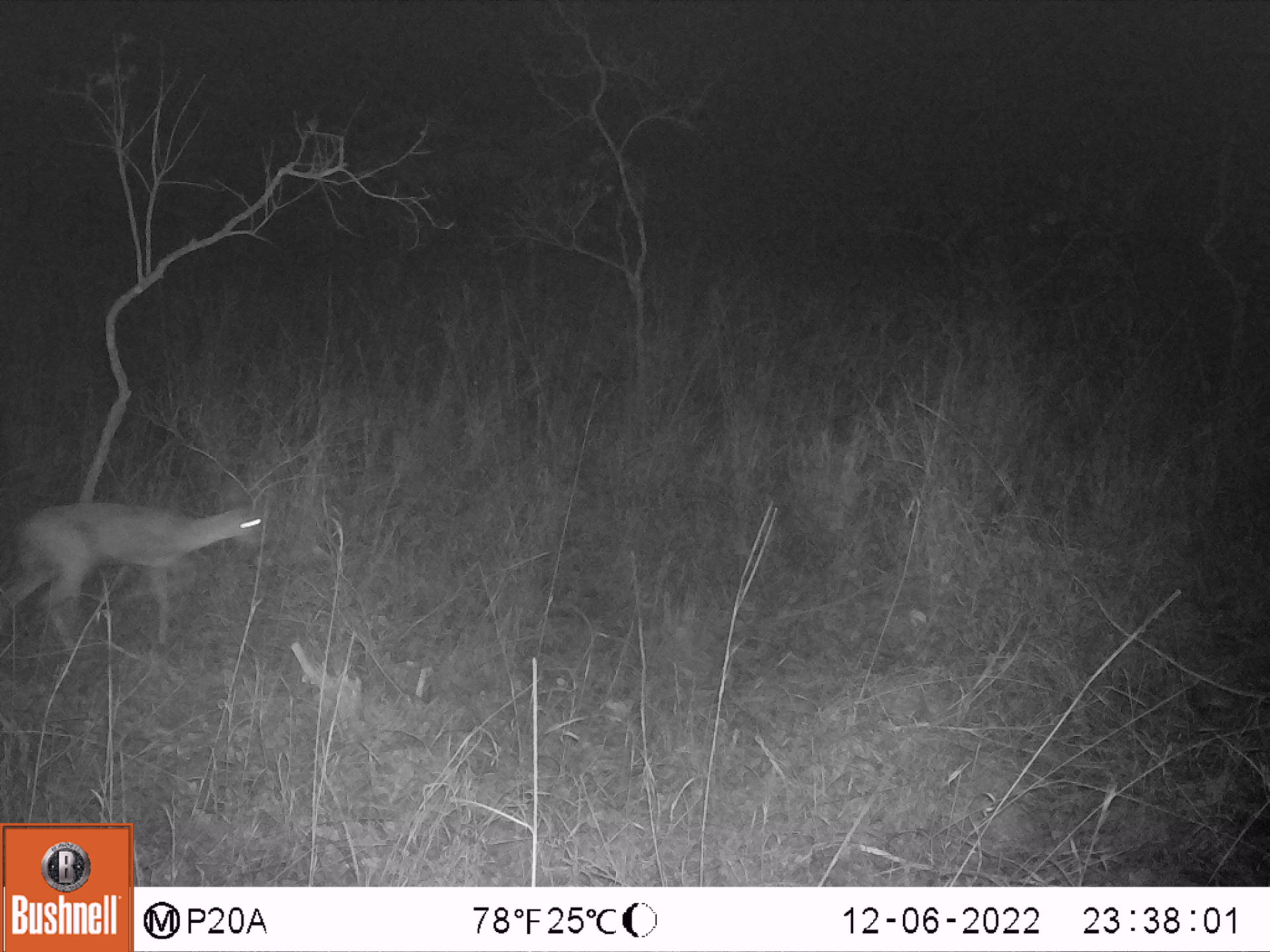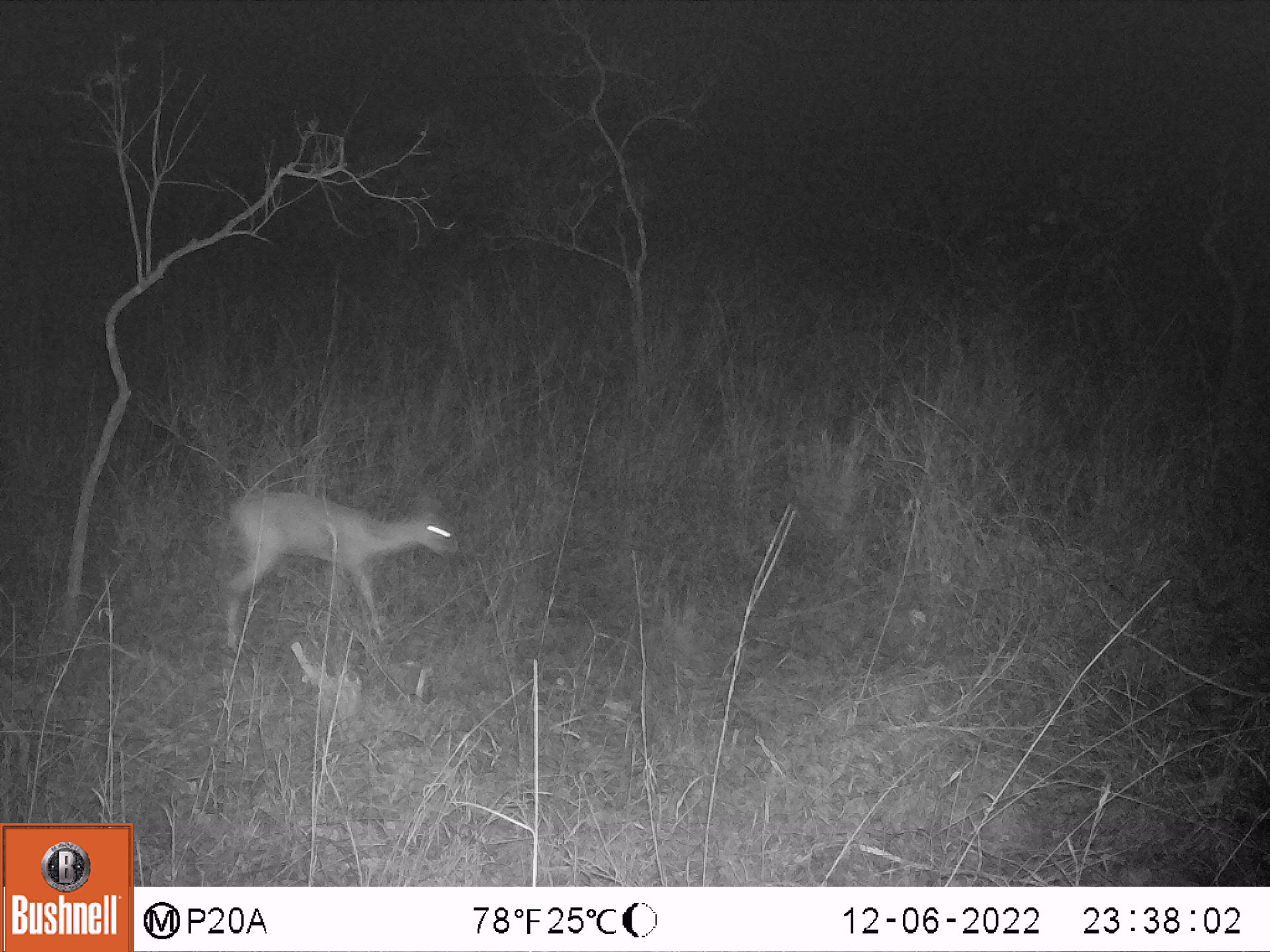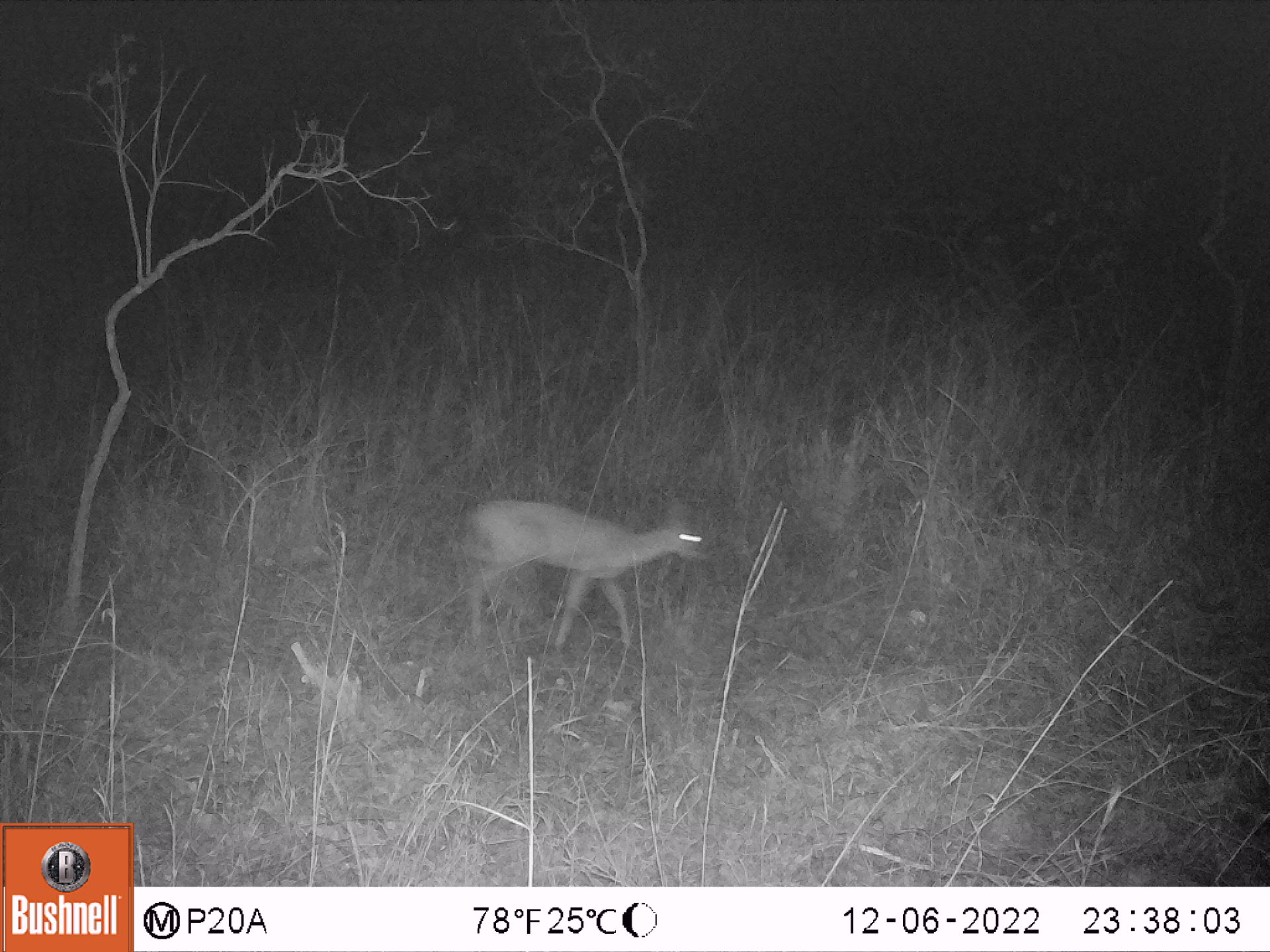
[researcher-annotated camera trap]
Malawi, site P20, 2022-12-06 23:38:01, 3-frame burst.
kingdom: Animalia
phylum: Chordata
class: Mammalia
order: Artiodactyla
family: Bovidae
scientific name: Antilopinae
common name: small antelope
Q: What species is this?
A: Small antelope (Antilopinae).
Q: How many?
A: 1.